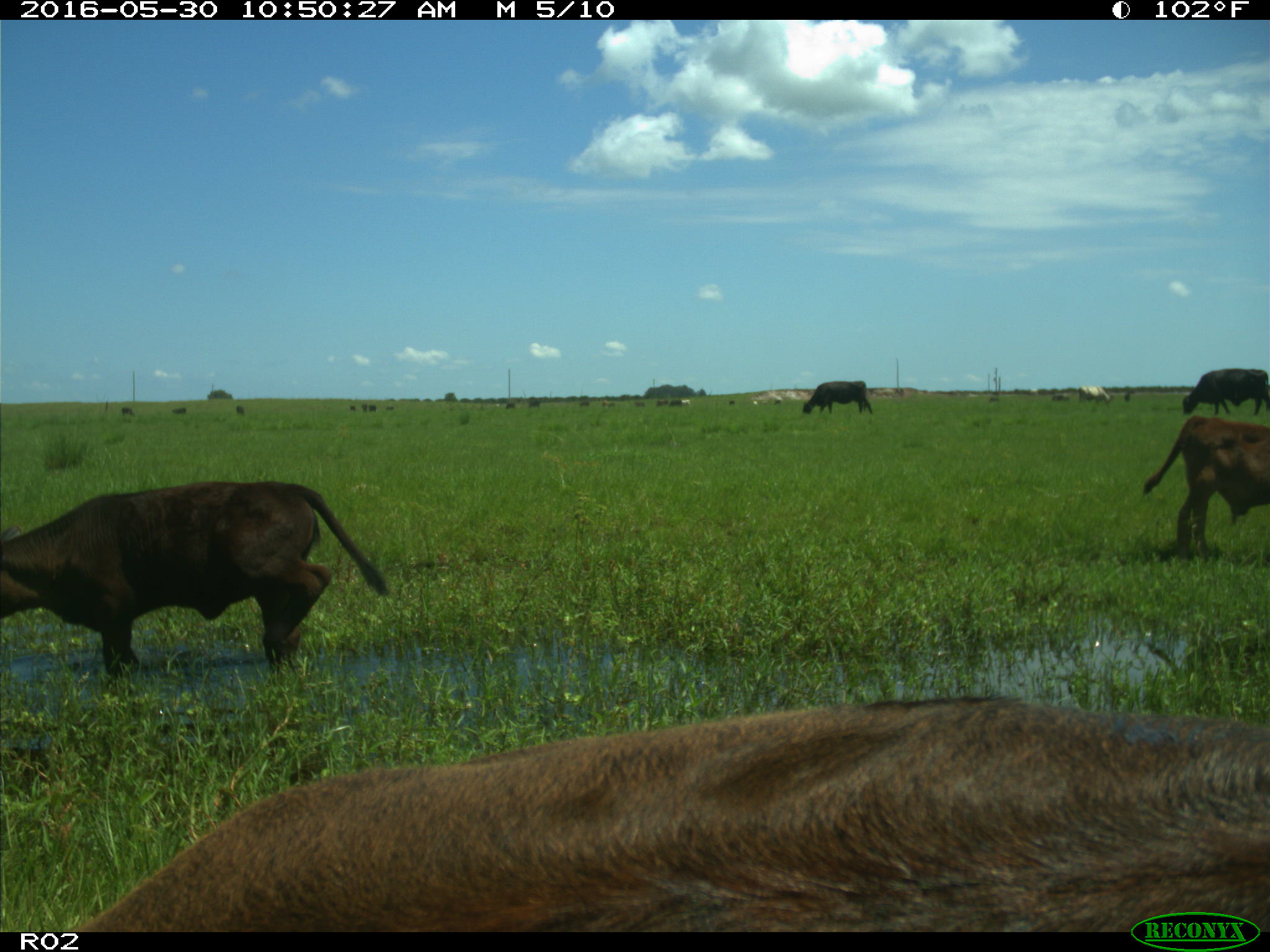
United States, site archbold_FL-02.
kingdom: Animalia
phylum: Chordata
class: Mammalia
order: Artiodactyla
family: Bovidae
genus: Bos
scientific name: Bos taurus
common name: domestic cow